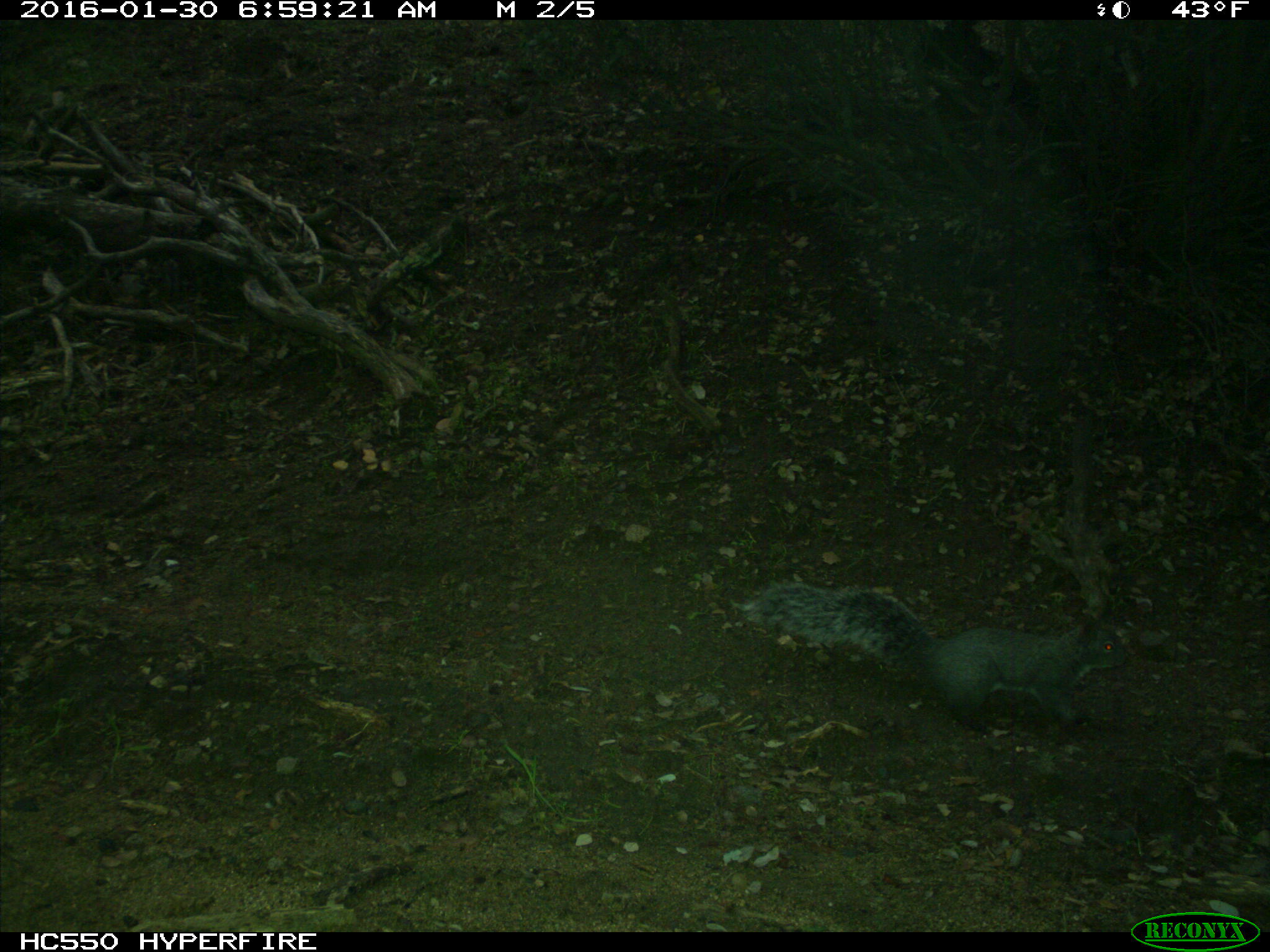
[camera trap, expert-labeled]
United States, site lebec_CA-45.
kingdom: Animalia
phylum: Chordata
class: Mammalia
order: Rodentia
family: Sciuridae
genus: Sciurus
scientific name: Sciurus carolinensis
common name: eastern gray squirrel